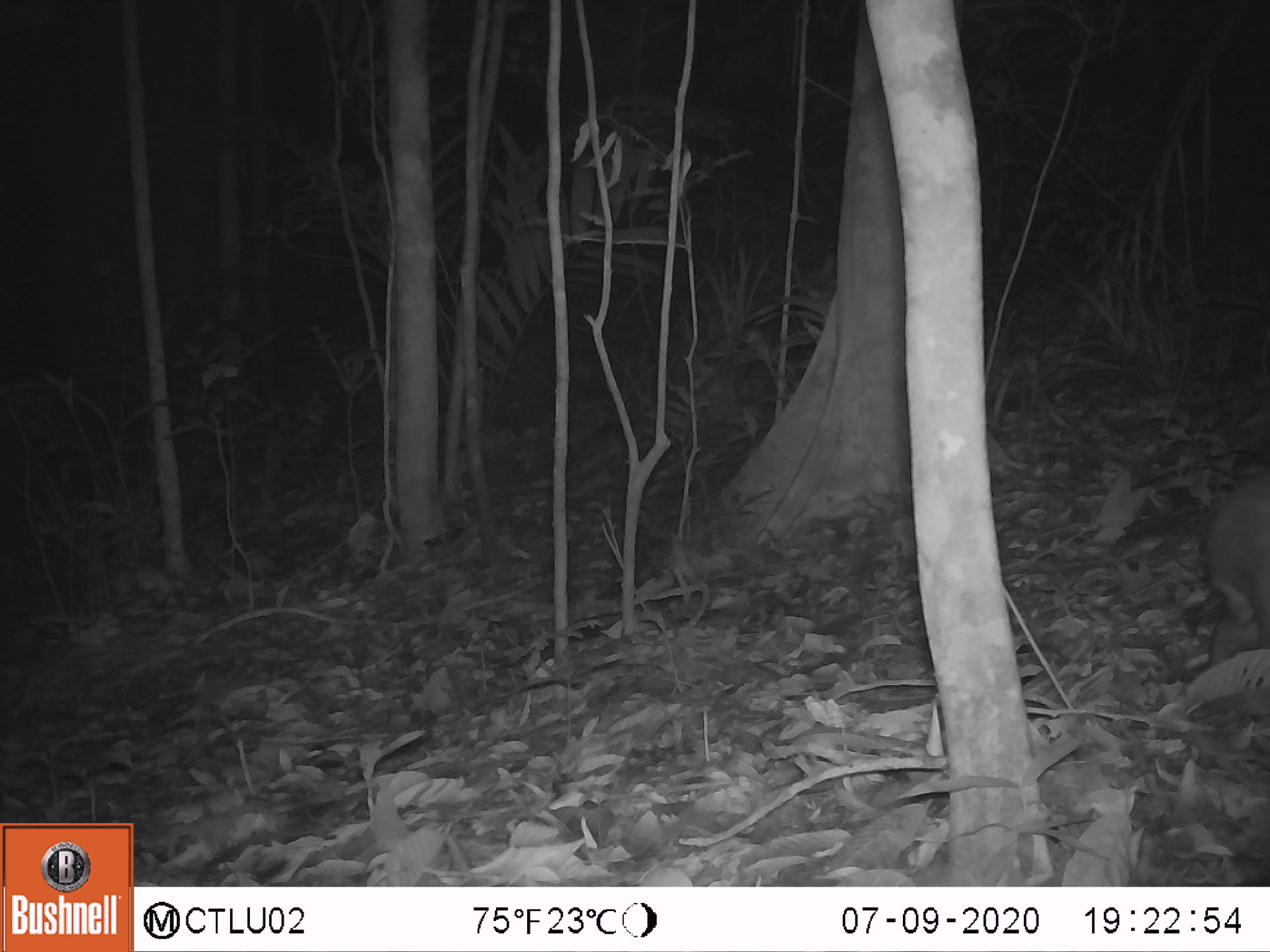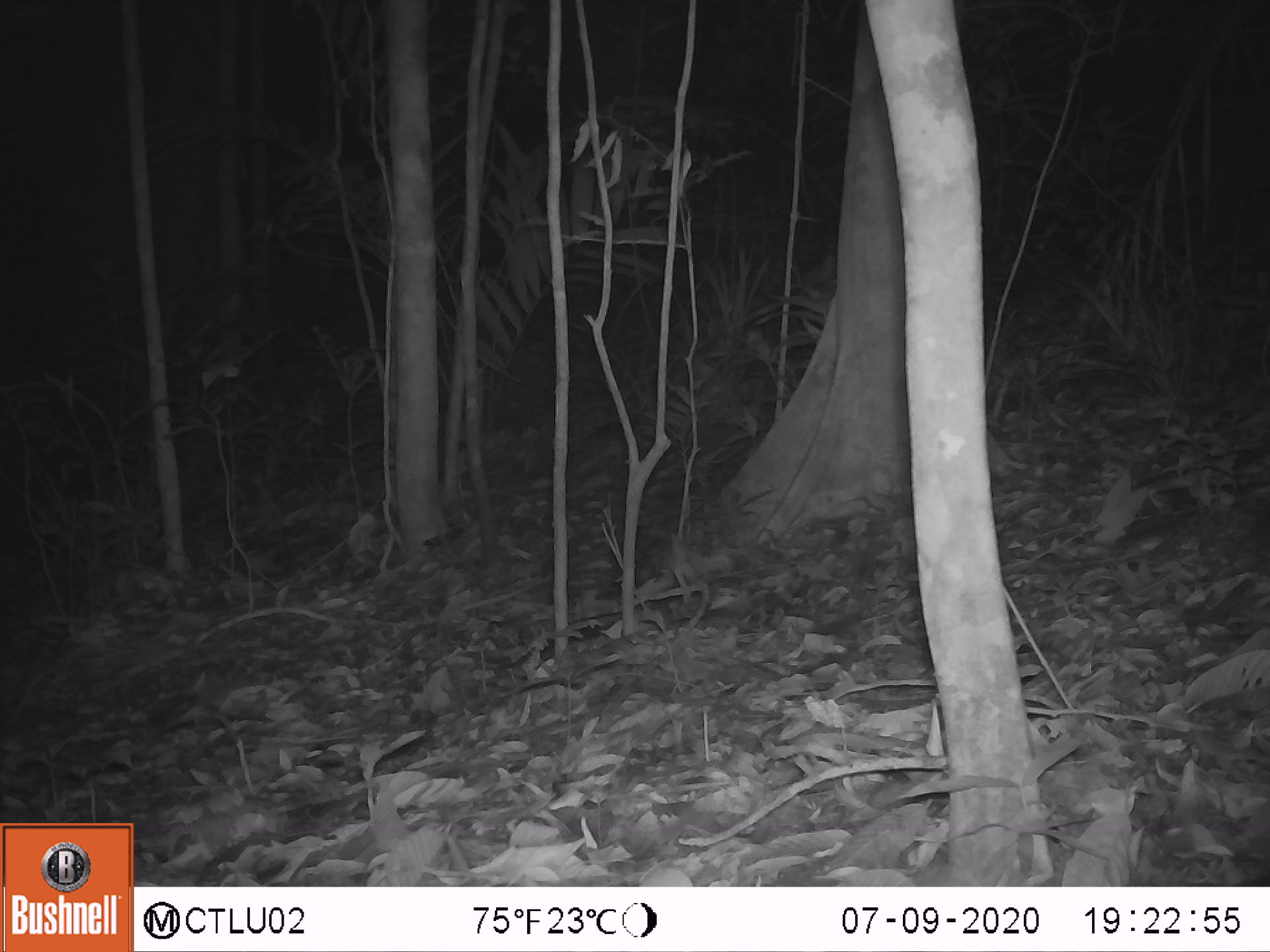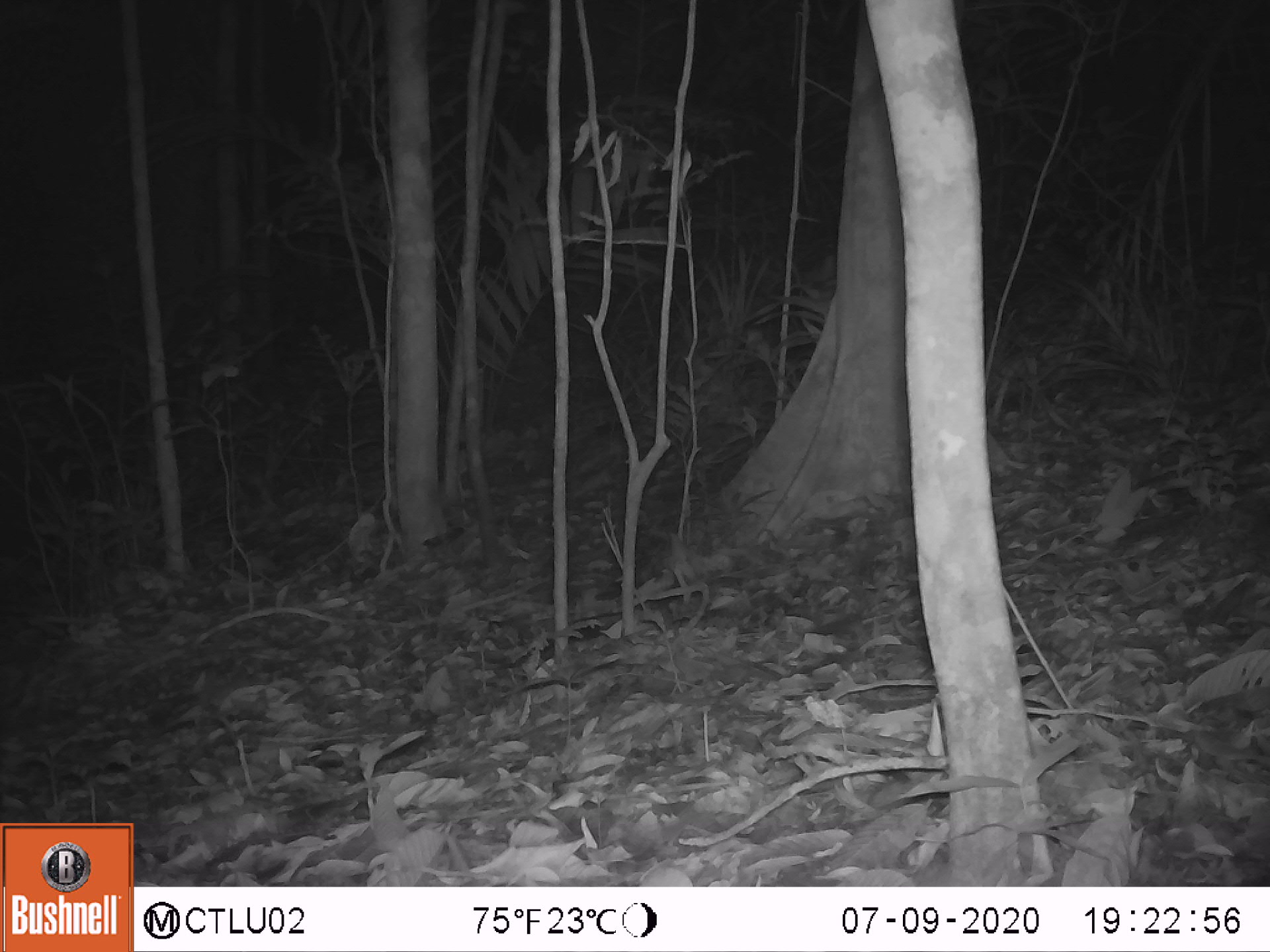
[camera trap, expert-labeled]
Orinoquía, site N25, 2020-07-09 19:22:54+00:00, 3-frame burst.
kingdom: Animalia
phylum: Chordata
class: Mammalia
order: Rodentia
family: Cuniculidae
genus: Cuniculus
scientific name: Cuniculus paca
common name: spotted paca